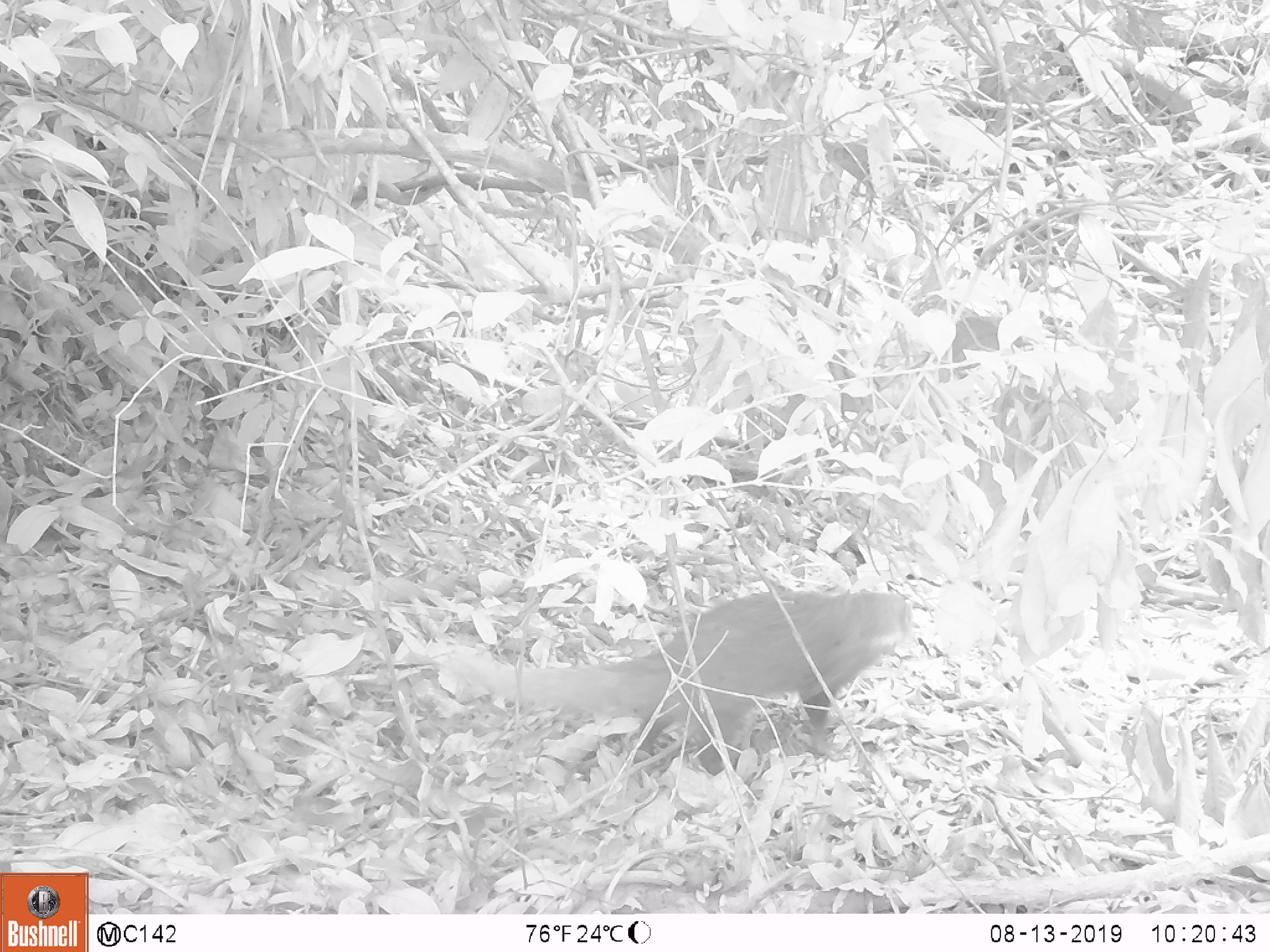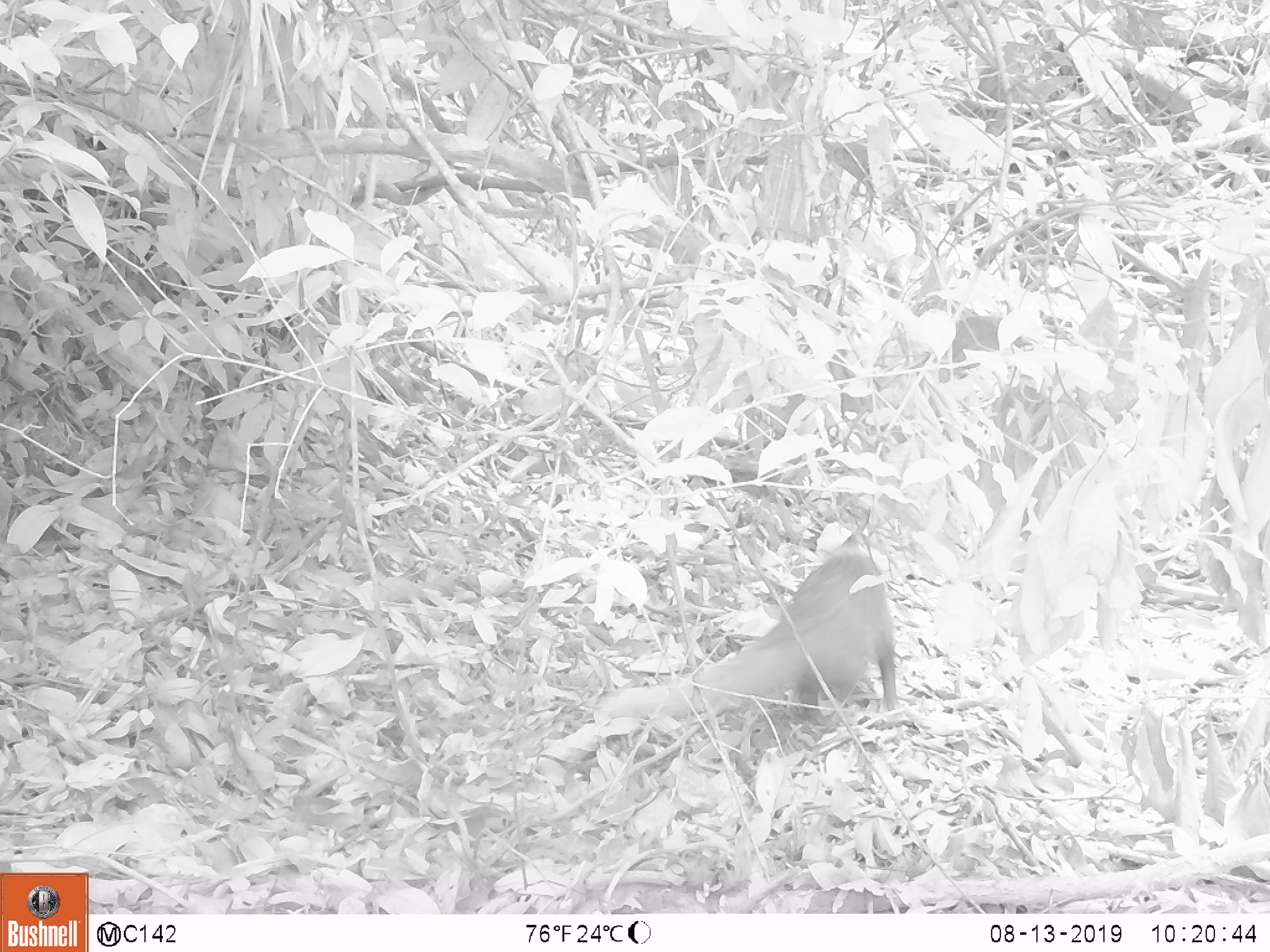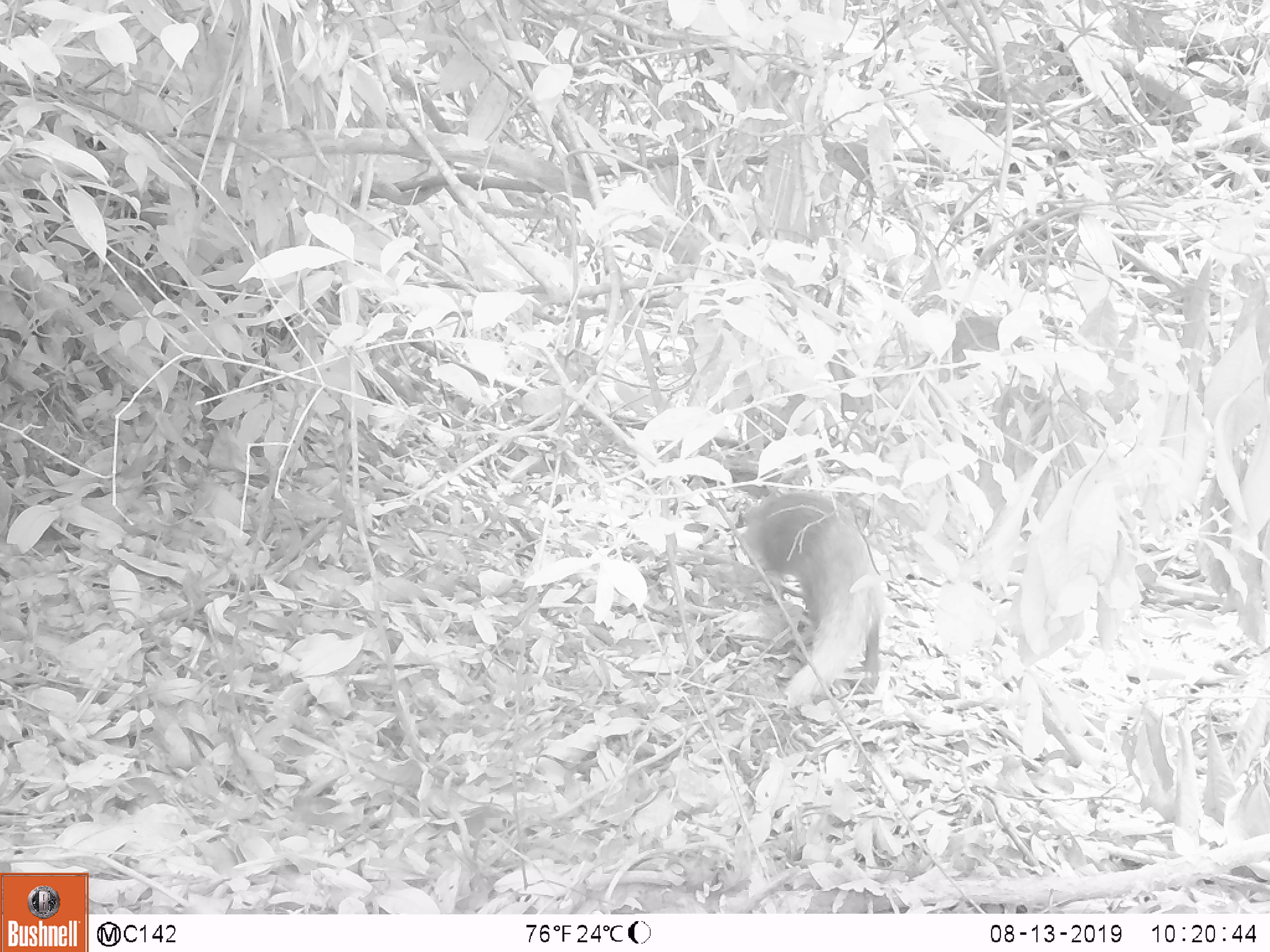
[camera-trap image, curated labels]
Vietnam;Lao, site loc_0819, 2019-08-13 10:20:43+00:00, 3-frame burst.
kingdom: Animalia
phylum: Chordata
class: Mammalia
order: Carnivora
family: Herpestidae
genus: Urva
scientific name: Urva urva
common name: crab-eating mongoose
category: crab eating mongoose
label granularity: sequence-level